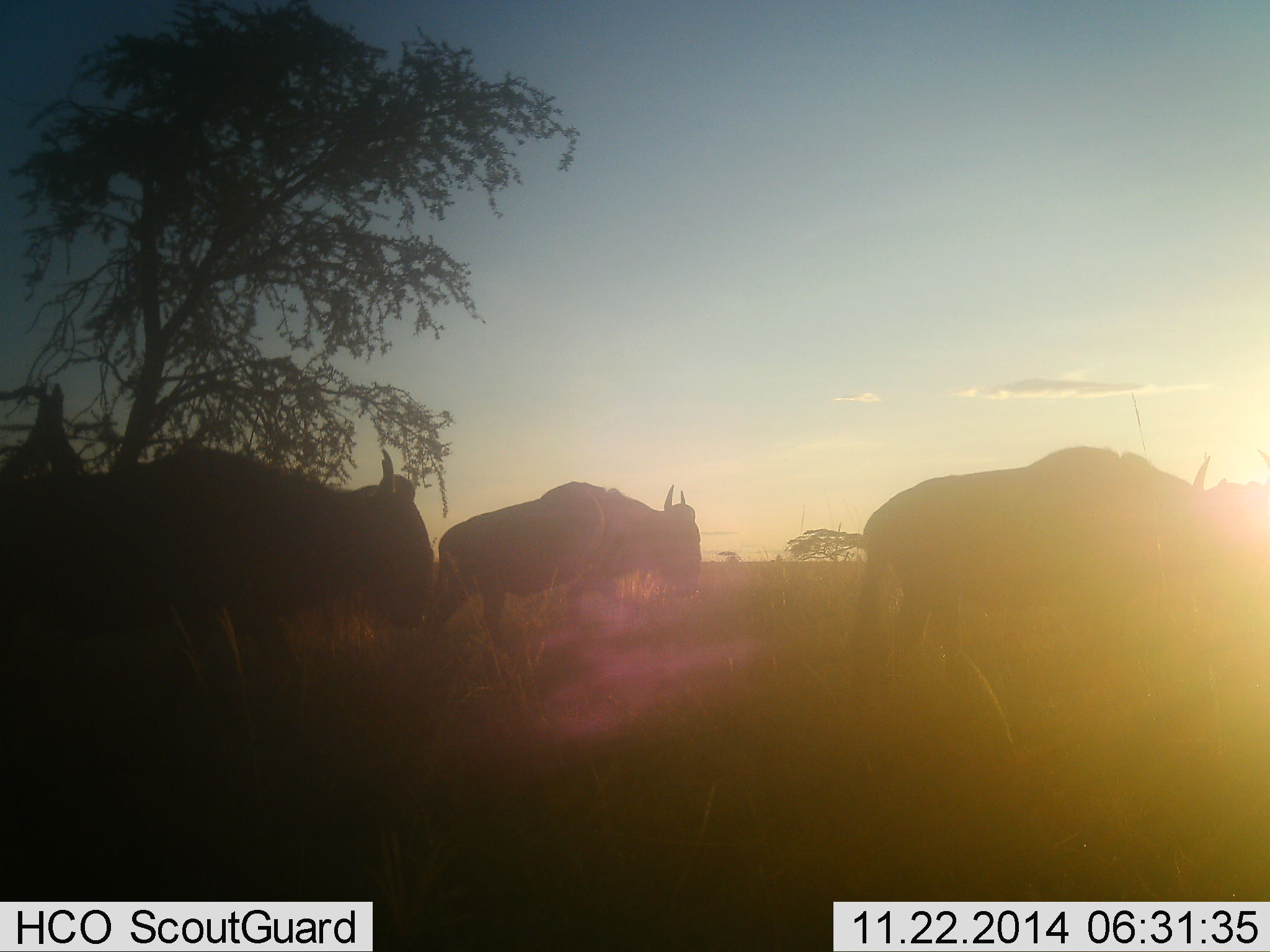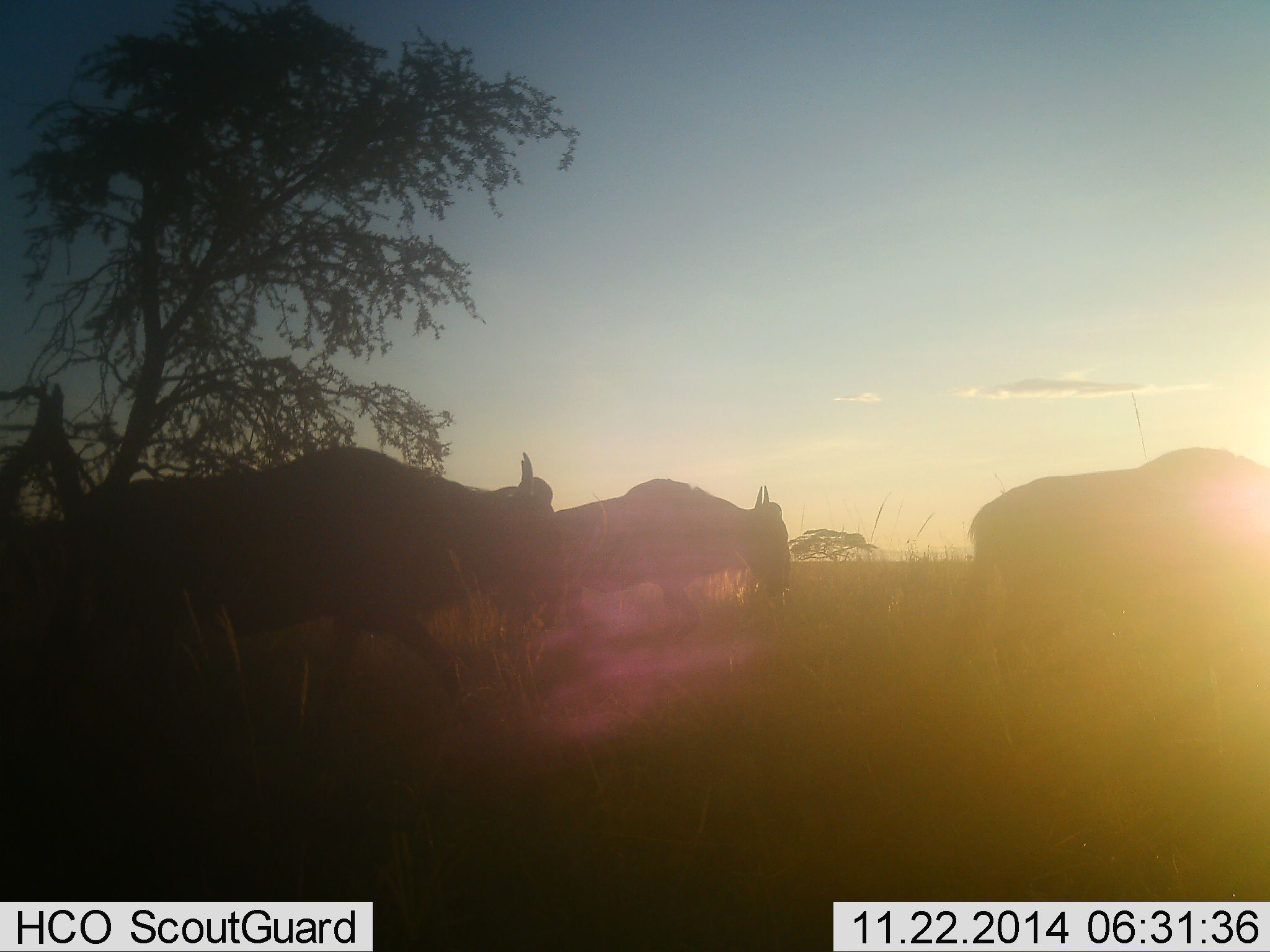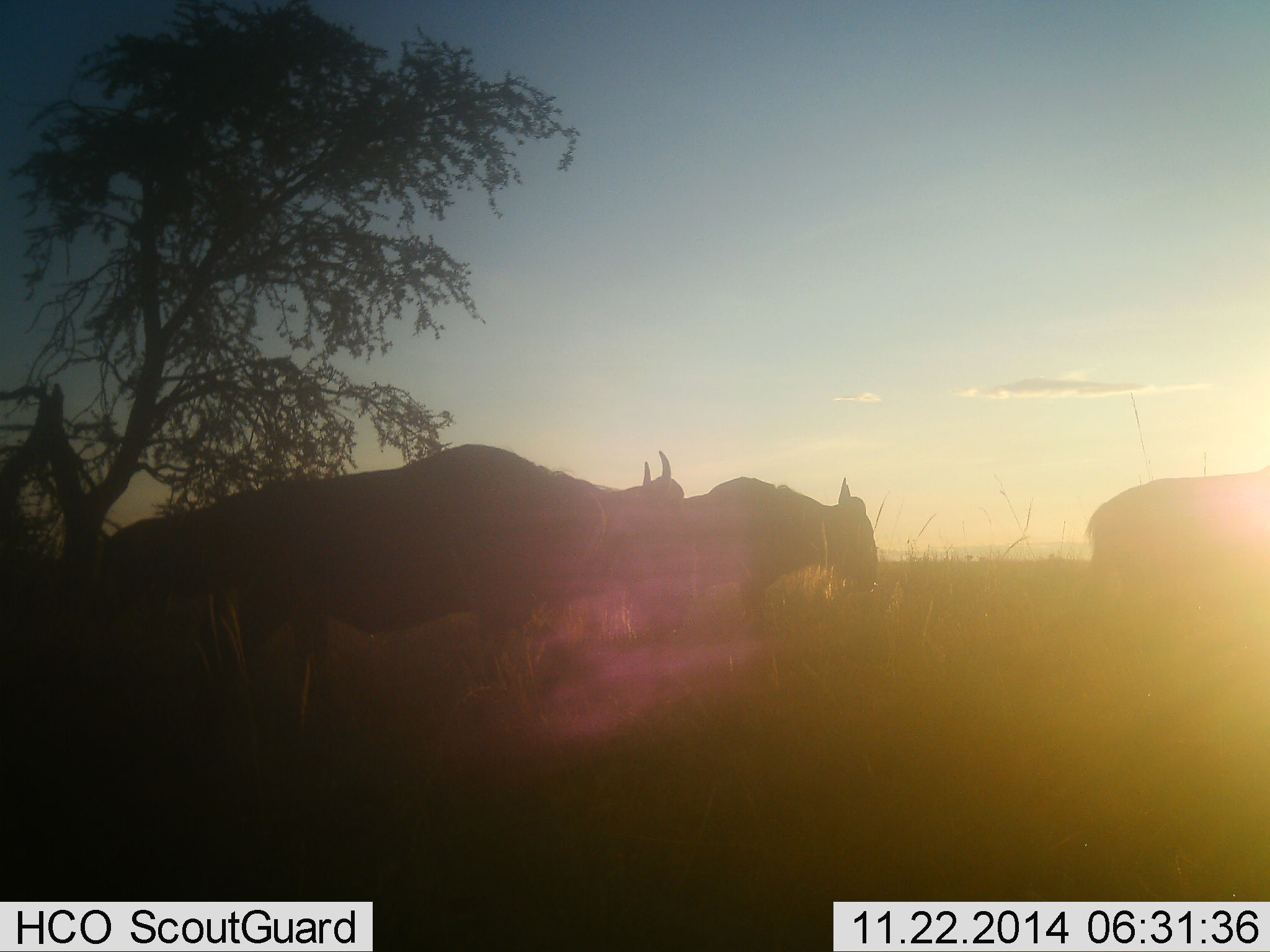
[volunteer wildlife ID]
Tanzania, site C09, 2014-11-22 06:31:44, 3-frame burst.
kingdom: Animalia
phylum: Chordata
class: Mammalia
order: Artiodactyla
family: Bovidae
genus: Connochaetes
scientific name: Connochaetes taurinus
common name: blue wildebeest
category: wildebeest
Wildebeest (blue wildebeest) (Connochaetes taurinus), count 3. Behavior (volunteer vote fractions): standing 20%, resting 0%, moving 90%, interacting 0%. Young present (vote fraction): 0%. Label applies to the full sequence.